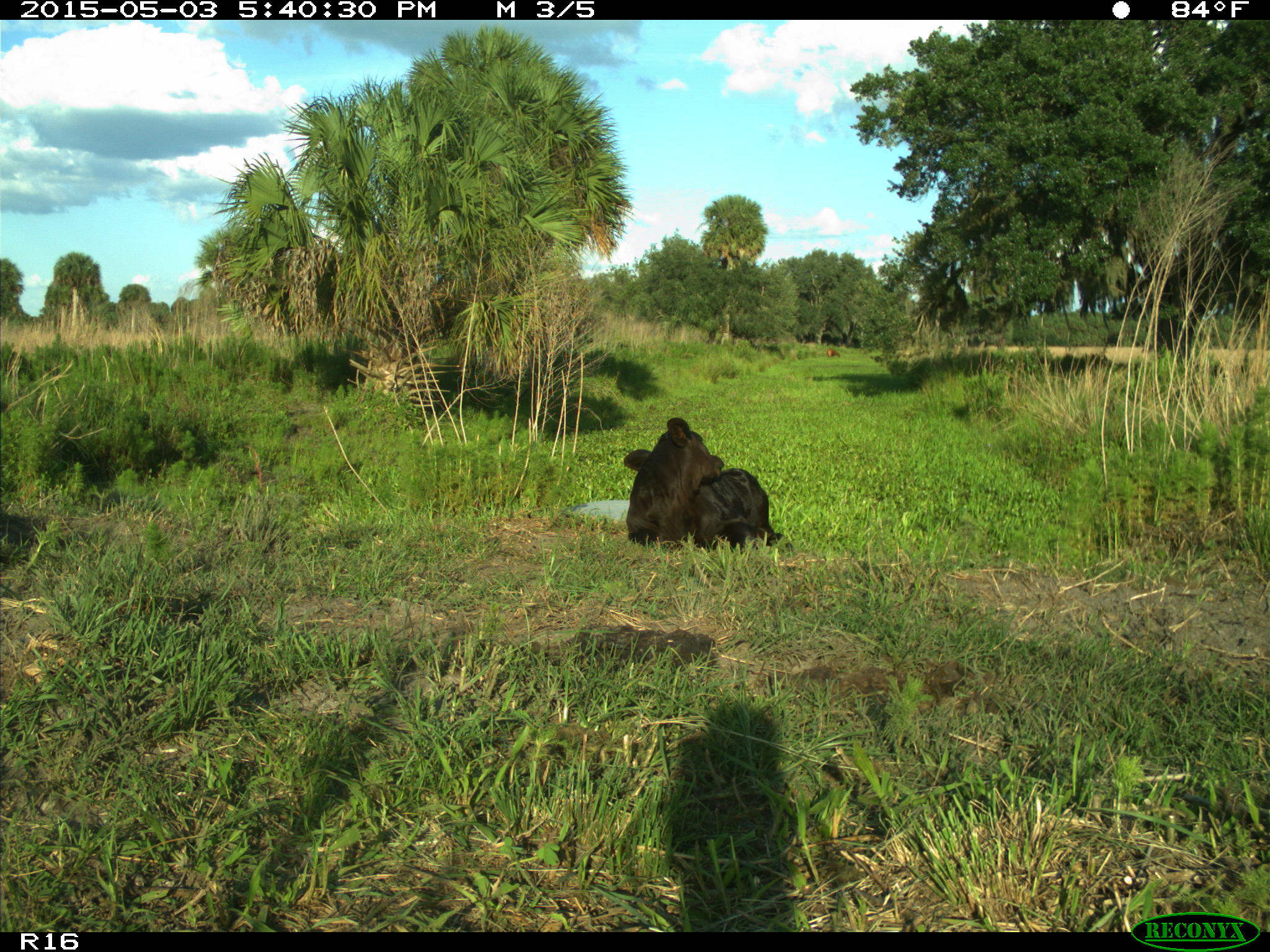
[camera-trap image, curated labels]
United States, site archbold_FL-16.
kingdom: Animalia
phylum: Chordata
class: Mammalia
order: Artiodactyla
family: Bovidae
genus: Bos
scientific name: Bos taurus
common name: domestic cow